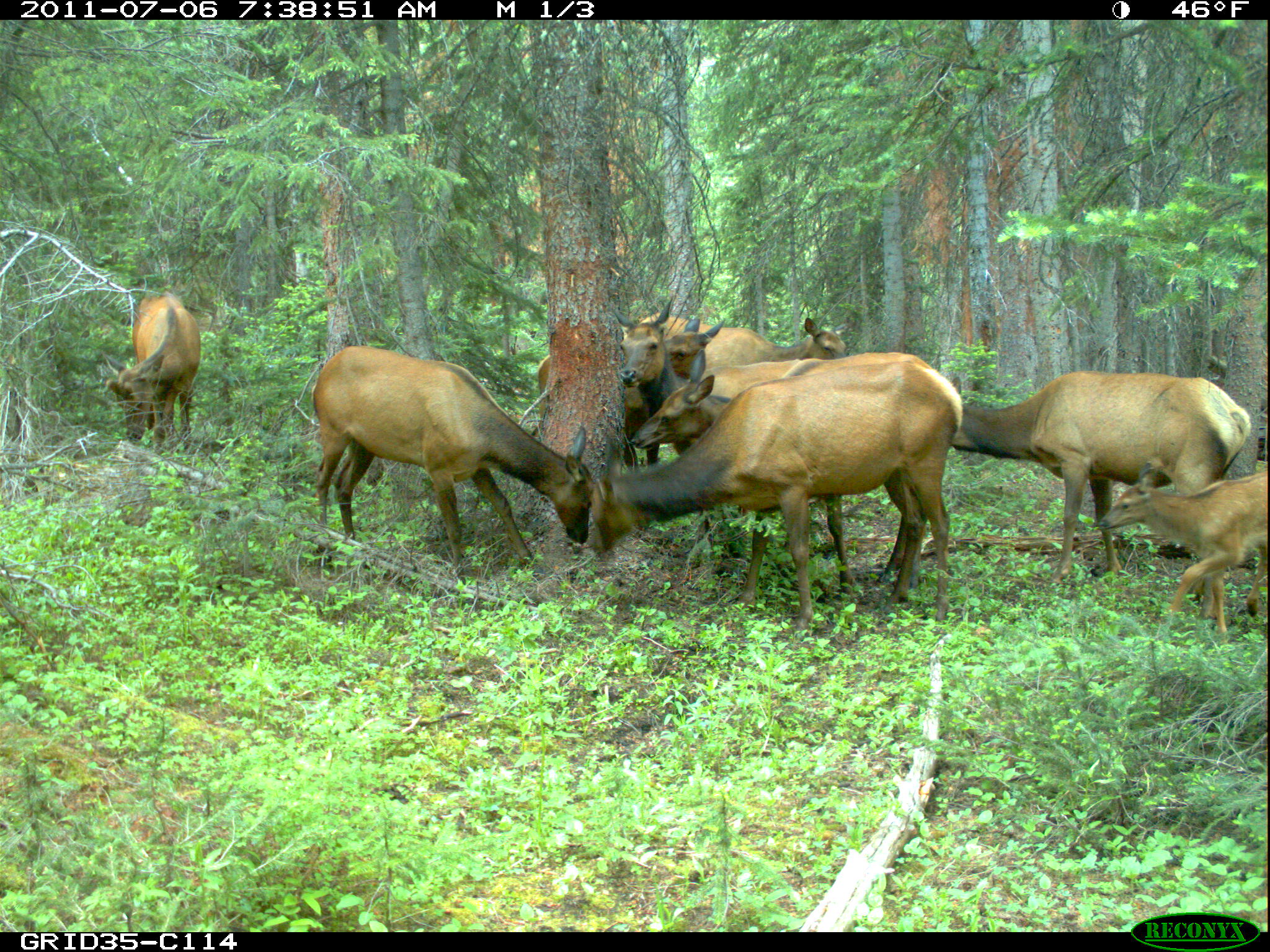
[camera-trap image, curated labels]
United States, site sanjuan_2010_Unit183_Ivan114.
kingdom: Animalia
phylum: Chordata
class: Mammalia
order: Artiodactyla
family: Cervidae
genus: Cervus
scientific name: Cervus elaphus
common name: red deer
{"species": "Cervus elaphus (red deer)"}